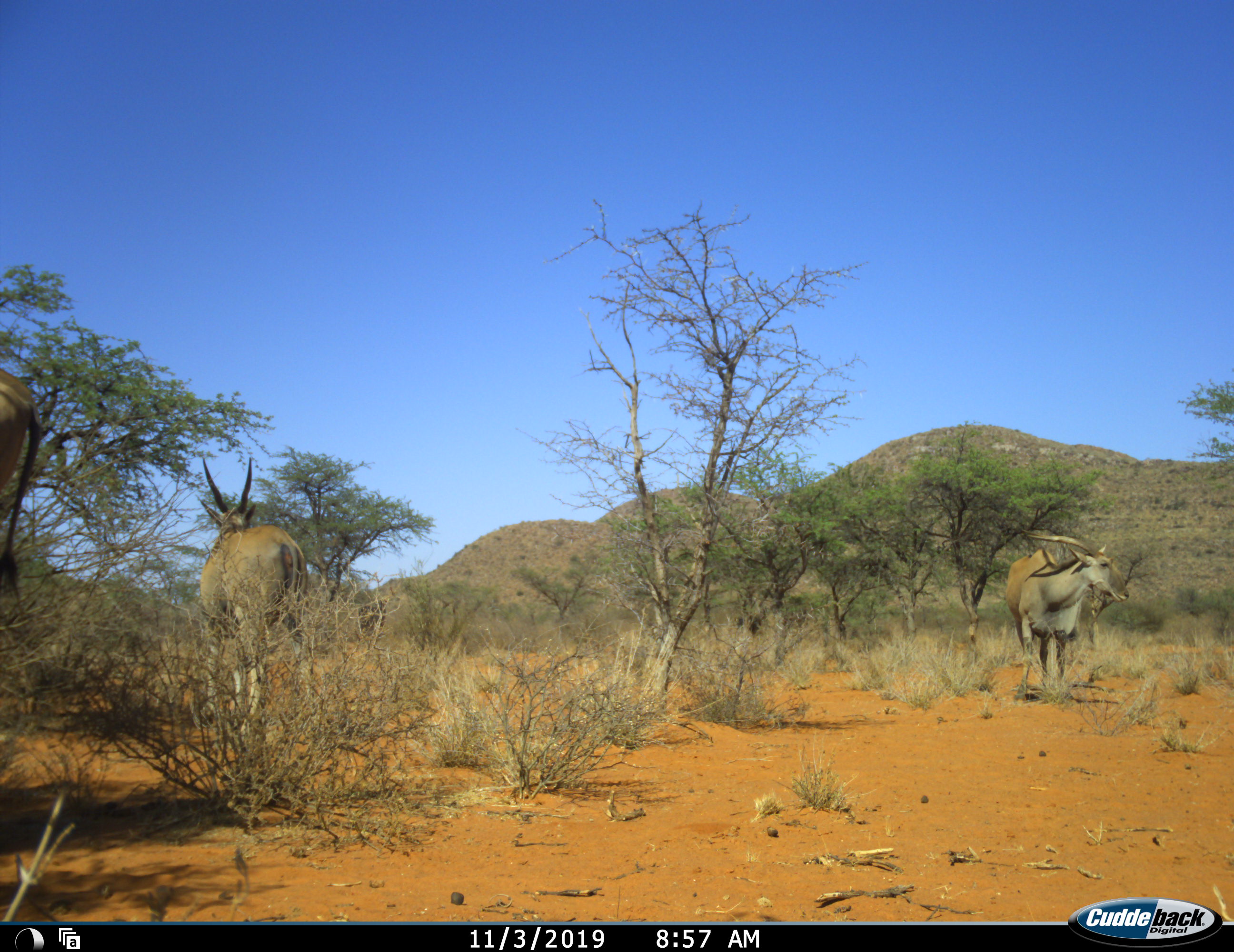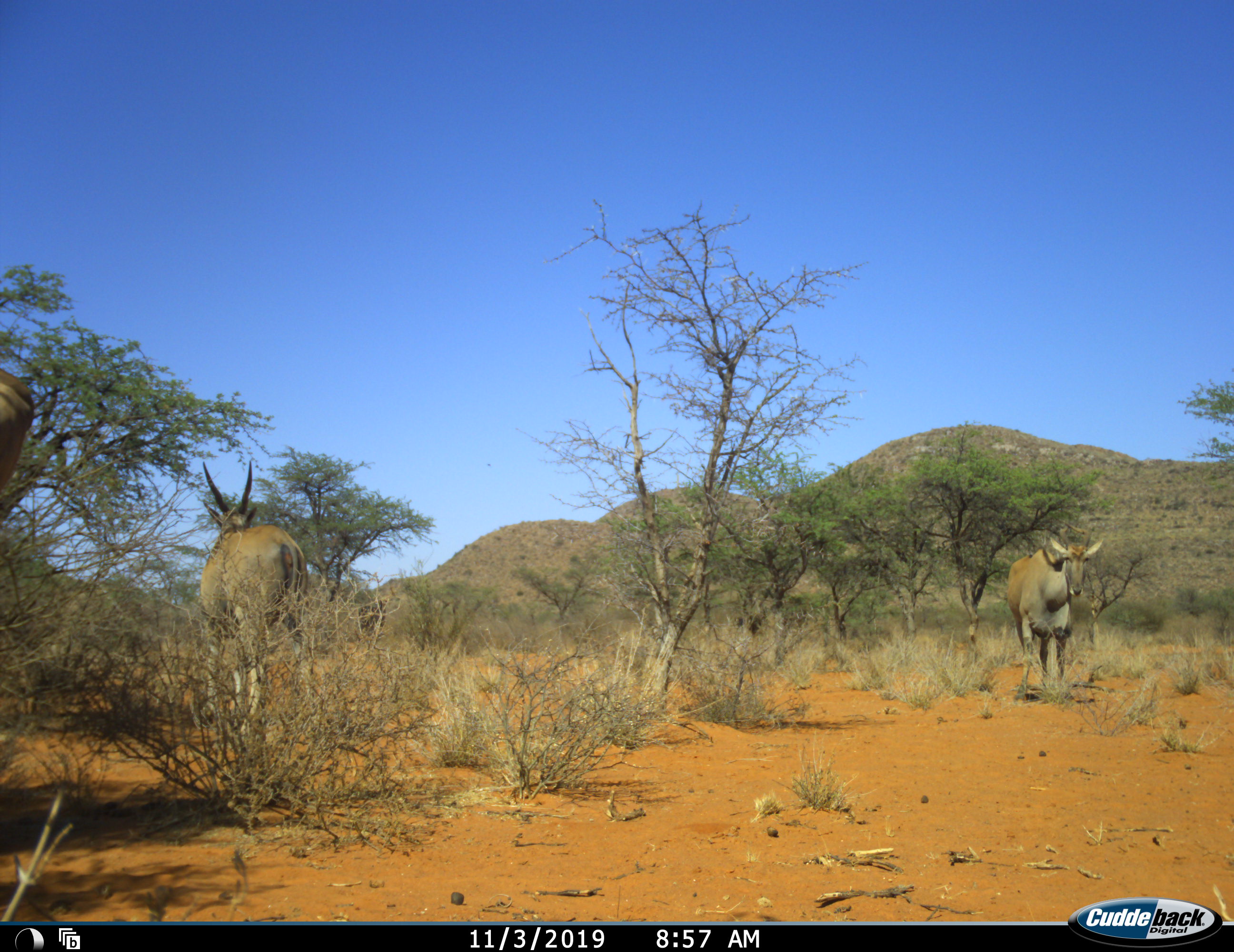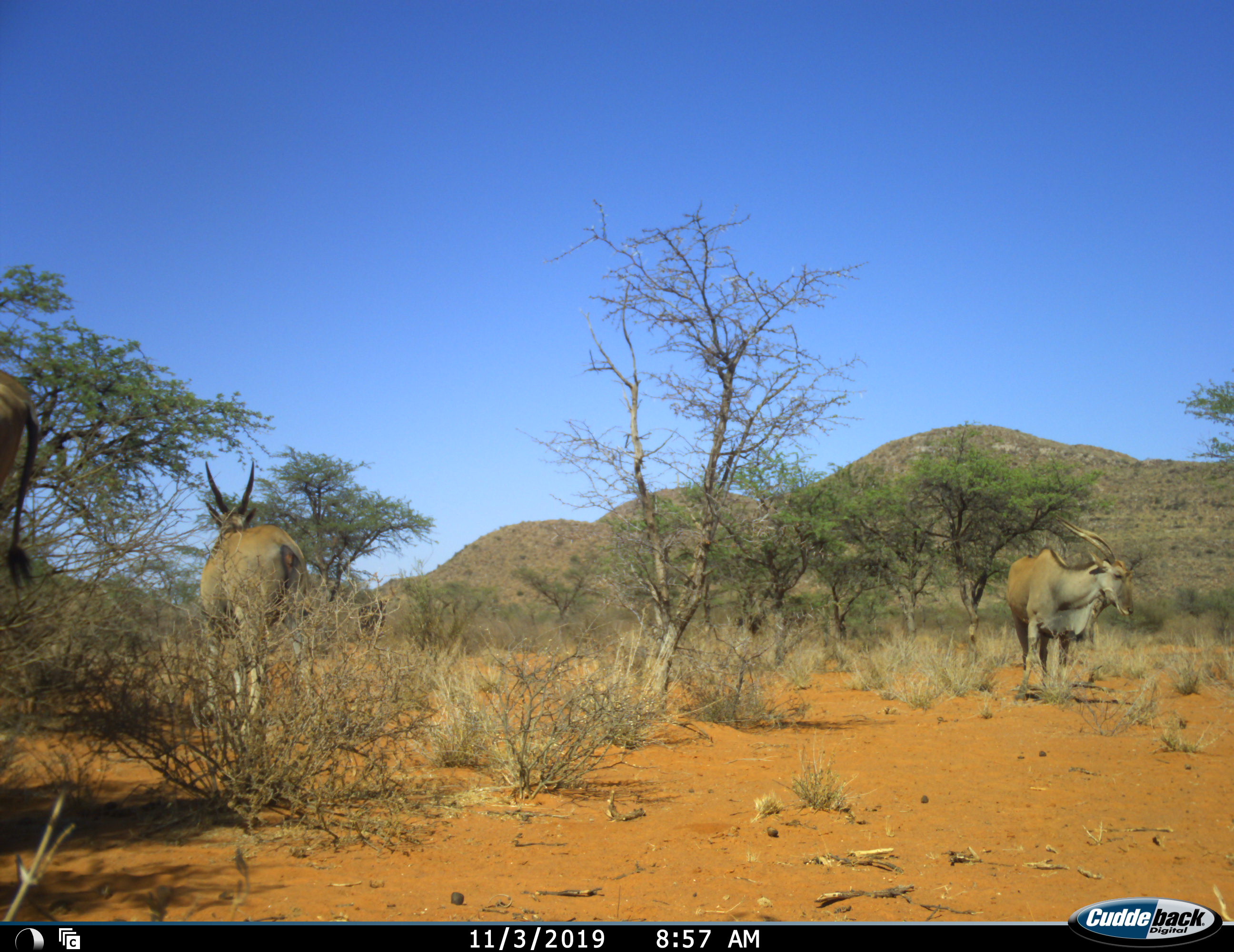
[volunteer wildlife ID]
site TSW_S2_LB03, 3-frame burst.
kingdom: Animalia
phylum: Chordata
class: Mammalia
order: Artiodactyla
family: Bovidae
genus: Tragelaphus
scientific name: Tragelaphus oryx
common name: eland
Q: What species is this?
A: Eland (Tragelaphus oryx).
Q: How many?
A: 3.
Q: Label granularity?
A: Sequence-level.